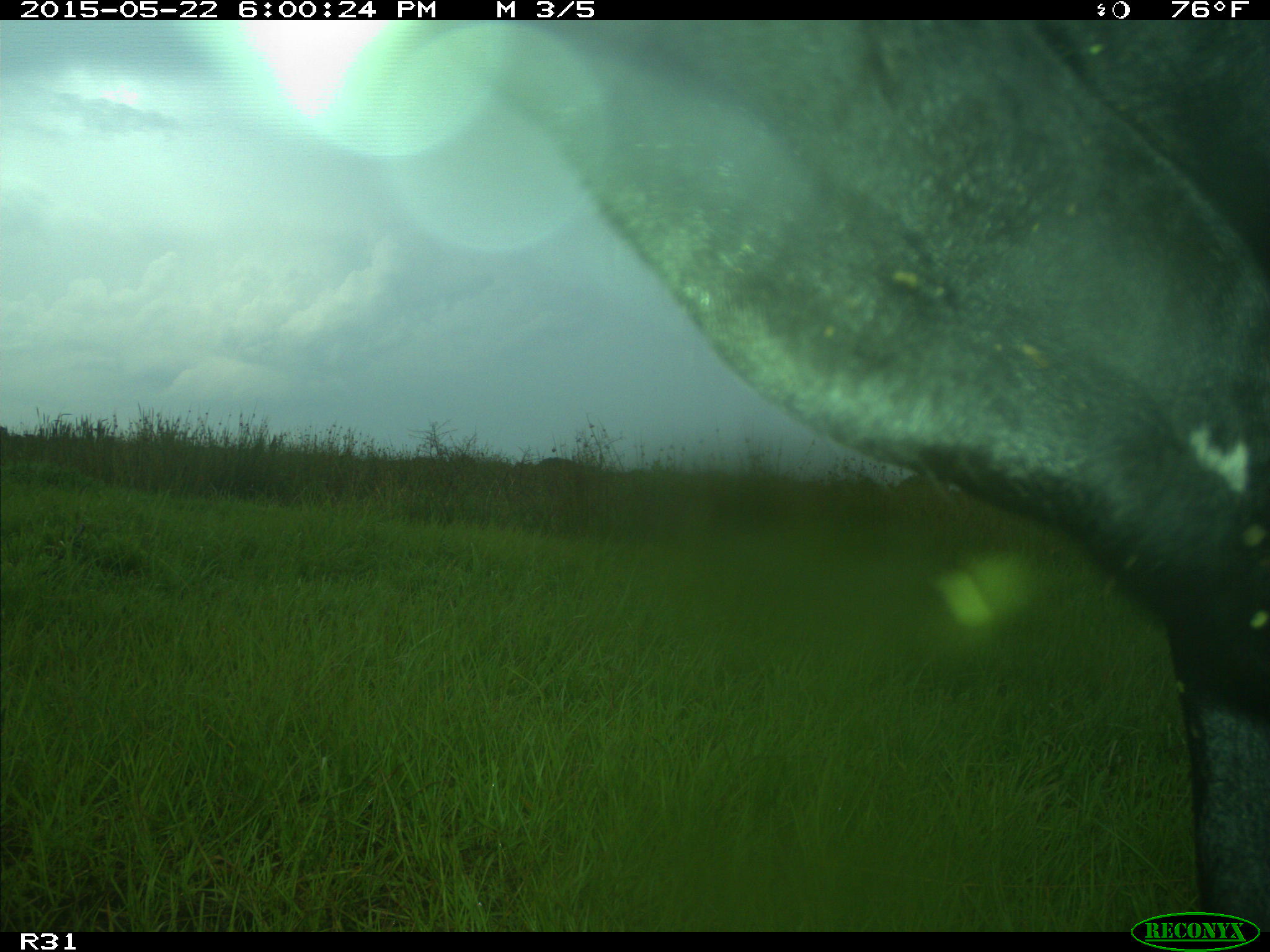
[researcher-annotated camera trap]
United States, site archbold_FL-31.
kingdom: Animalia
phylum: Chordata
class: Mammalia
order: Artiodactyla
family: Bovidae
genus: Bos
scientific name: Bos taurus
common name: domestic cow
Bos taurus (domestic cow).